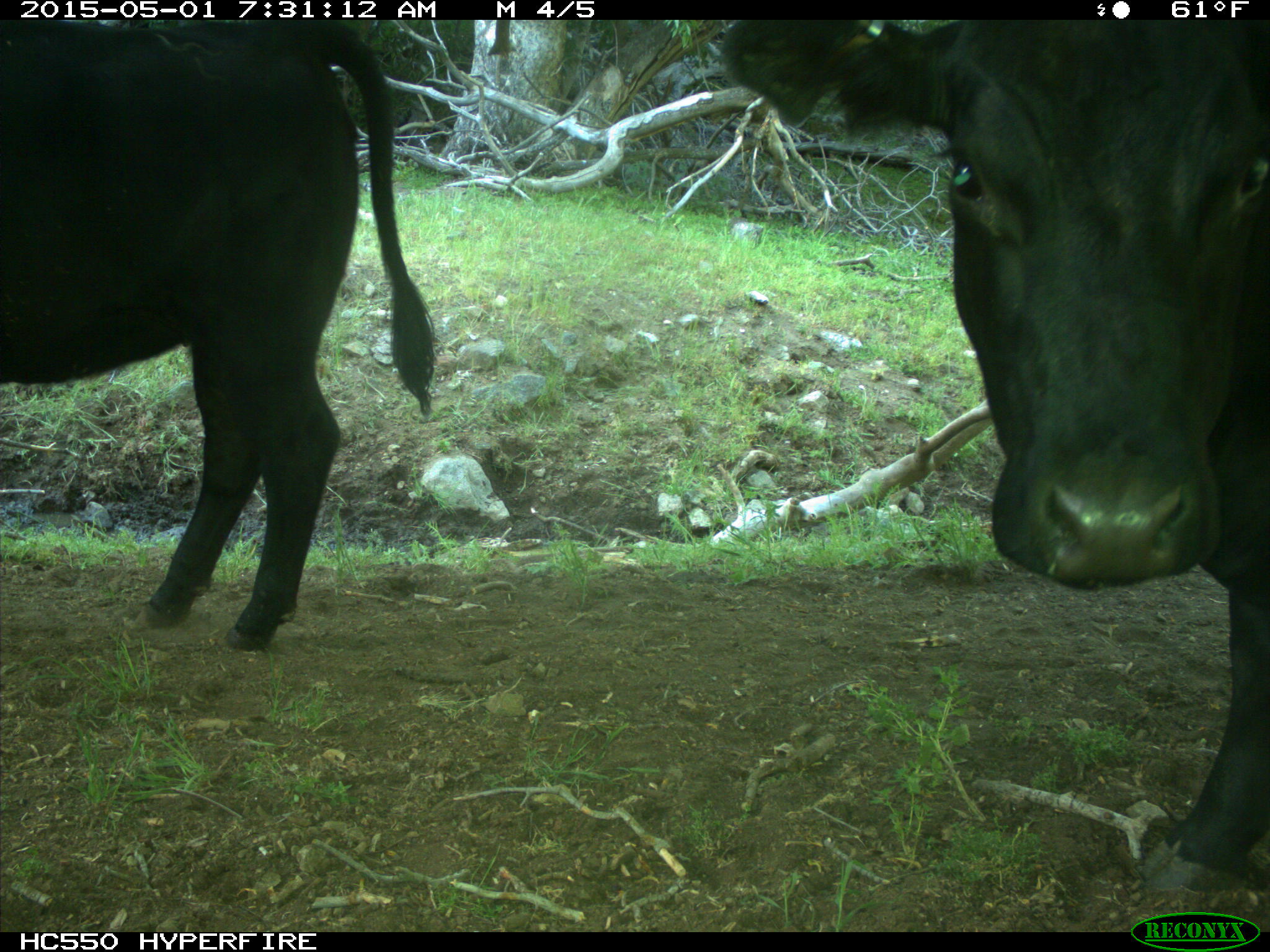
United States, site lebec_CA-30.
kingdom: Animalia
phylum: Chordata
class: Mammalia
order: Artiodactyla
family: Bovidae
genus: Bos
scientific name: Bos taurus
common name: domestic cow